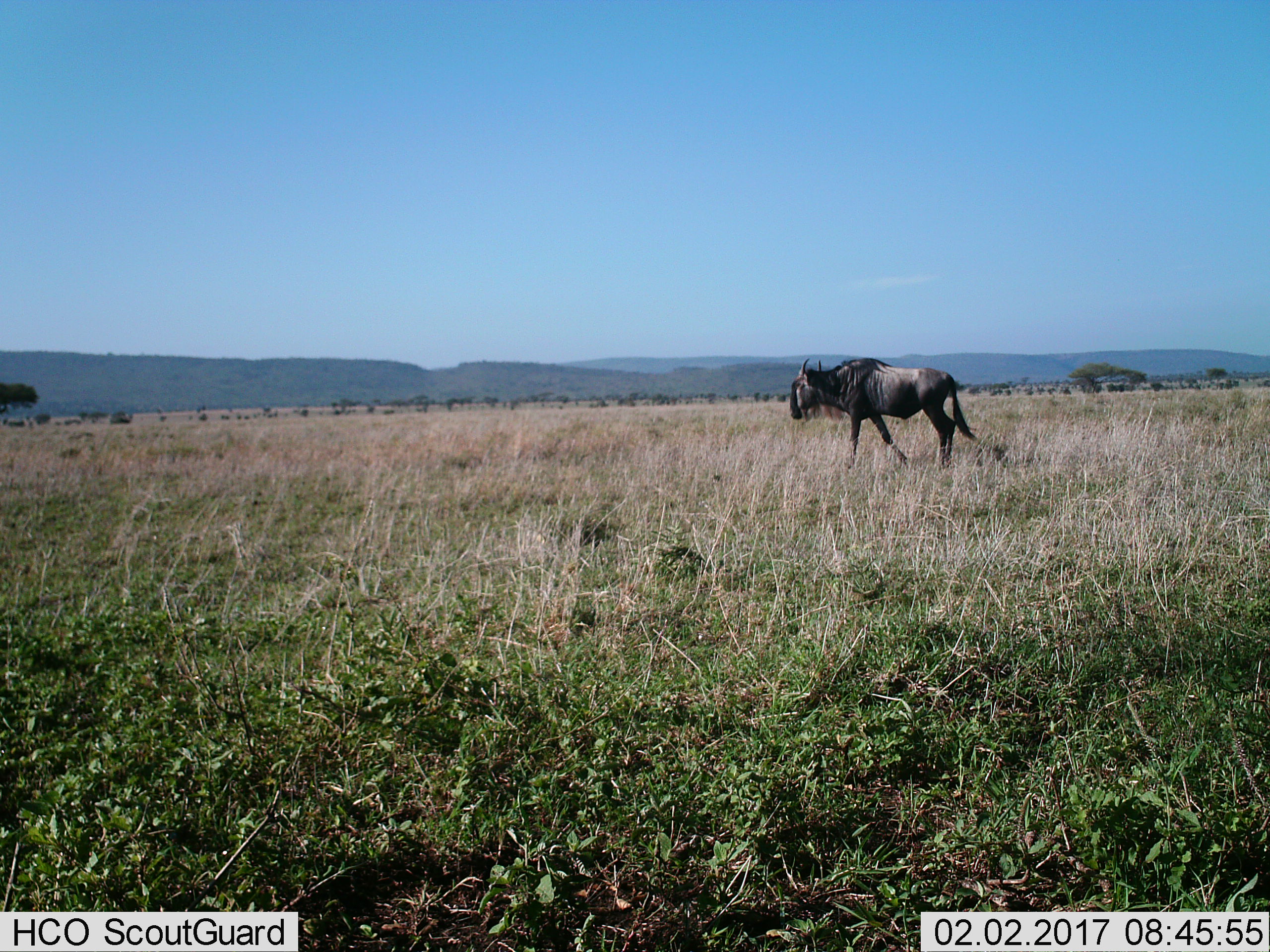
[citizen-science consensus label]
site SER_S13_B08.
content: unidentified animal